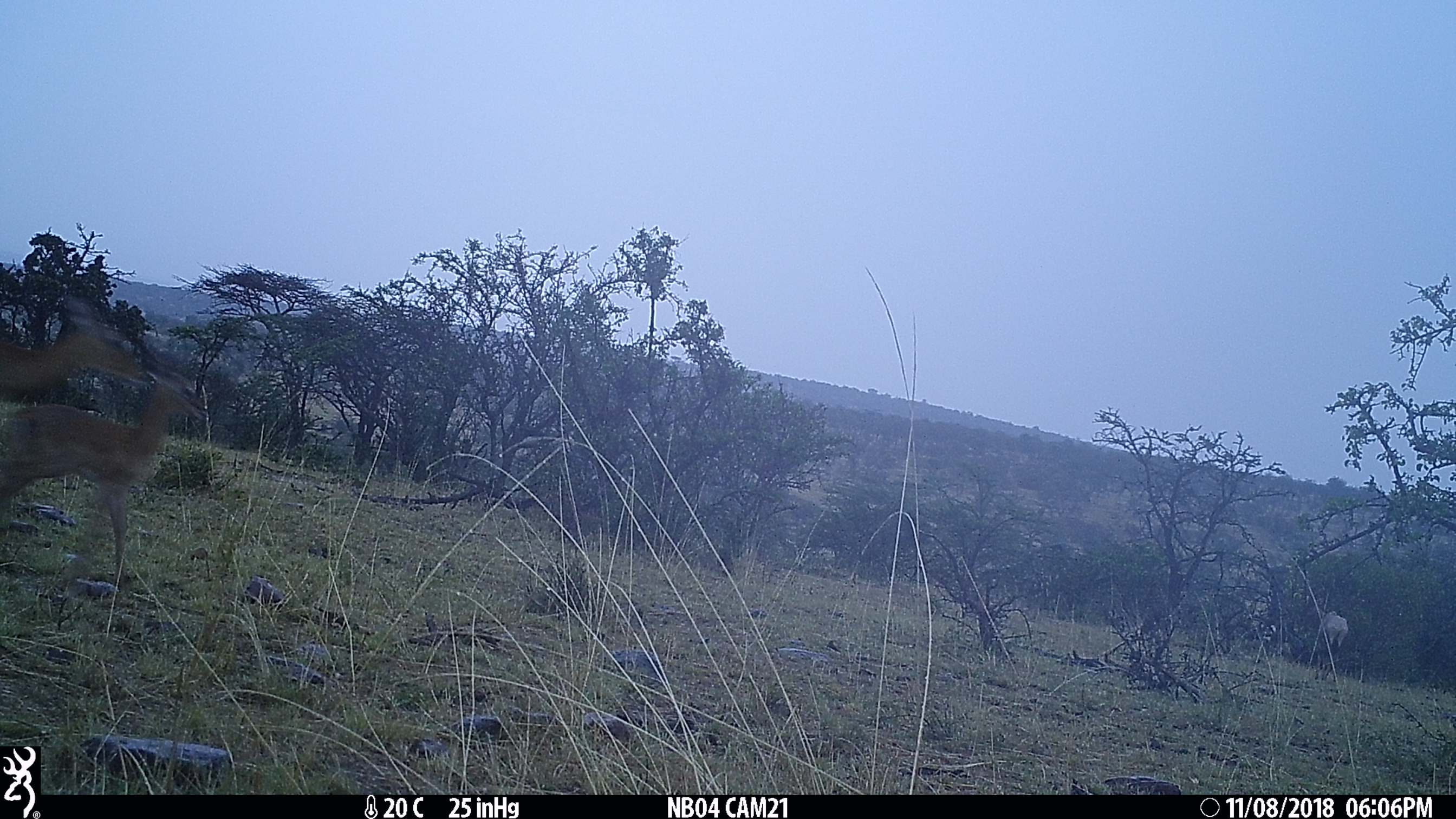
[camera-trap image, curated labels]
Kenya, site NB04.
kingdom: Animalia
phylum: Chordata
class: Mammalia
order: Artiodactyla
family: Bovidae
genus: Aepyceros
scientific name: Aepyceros melampus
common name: impala